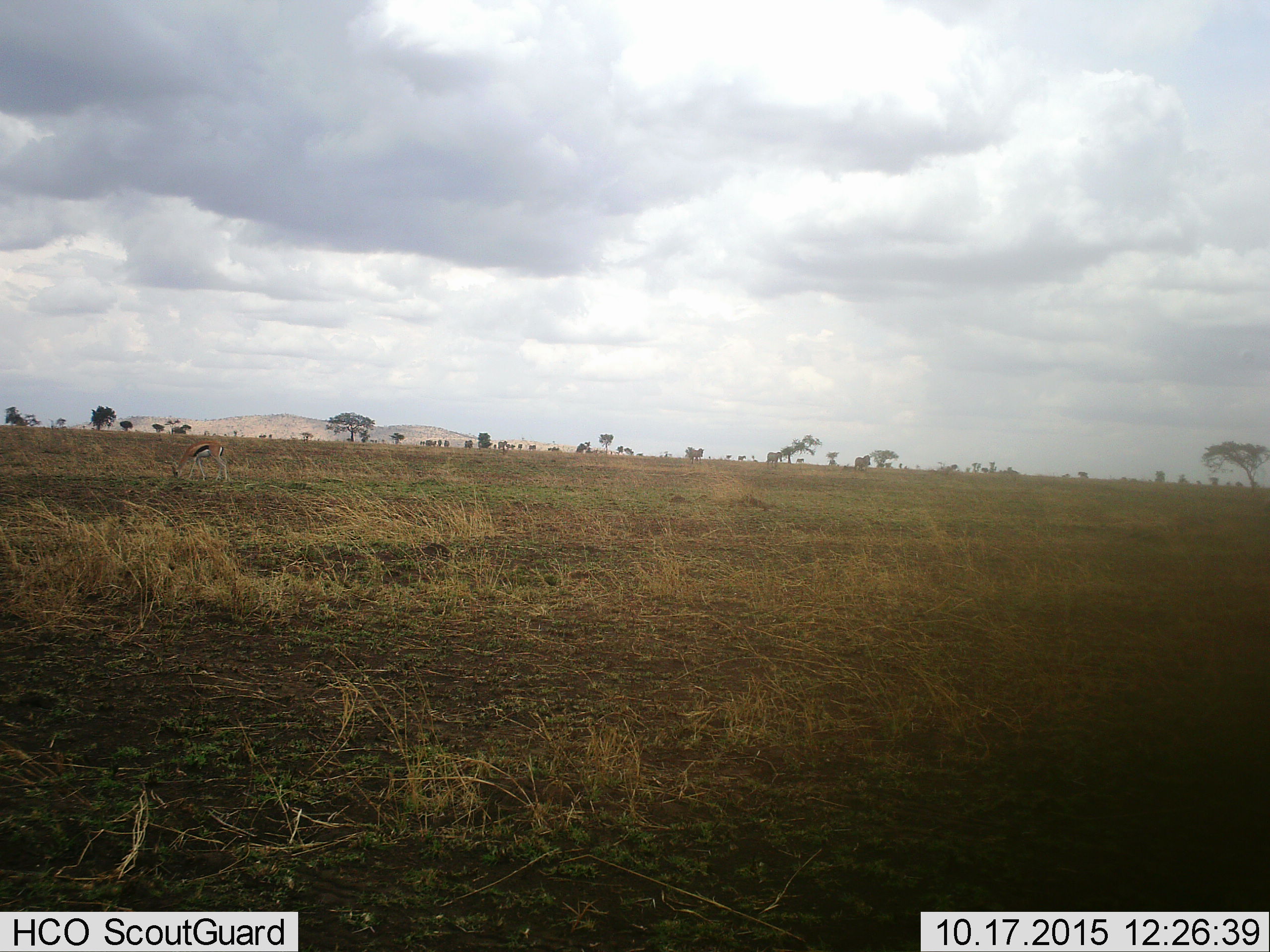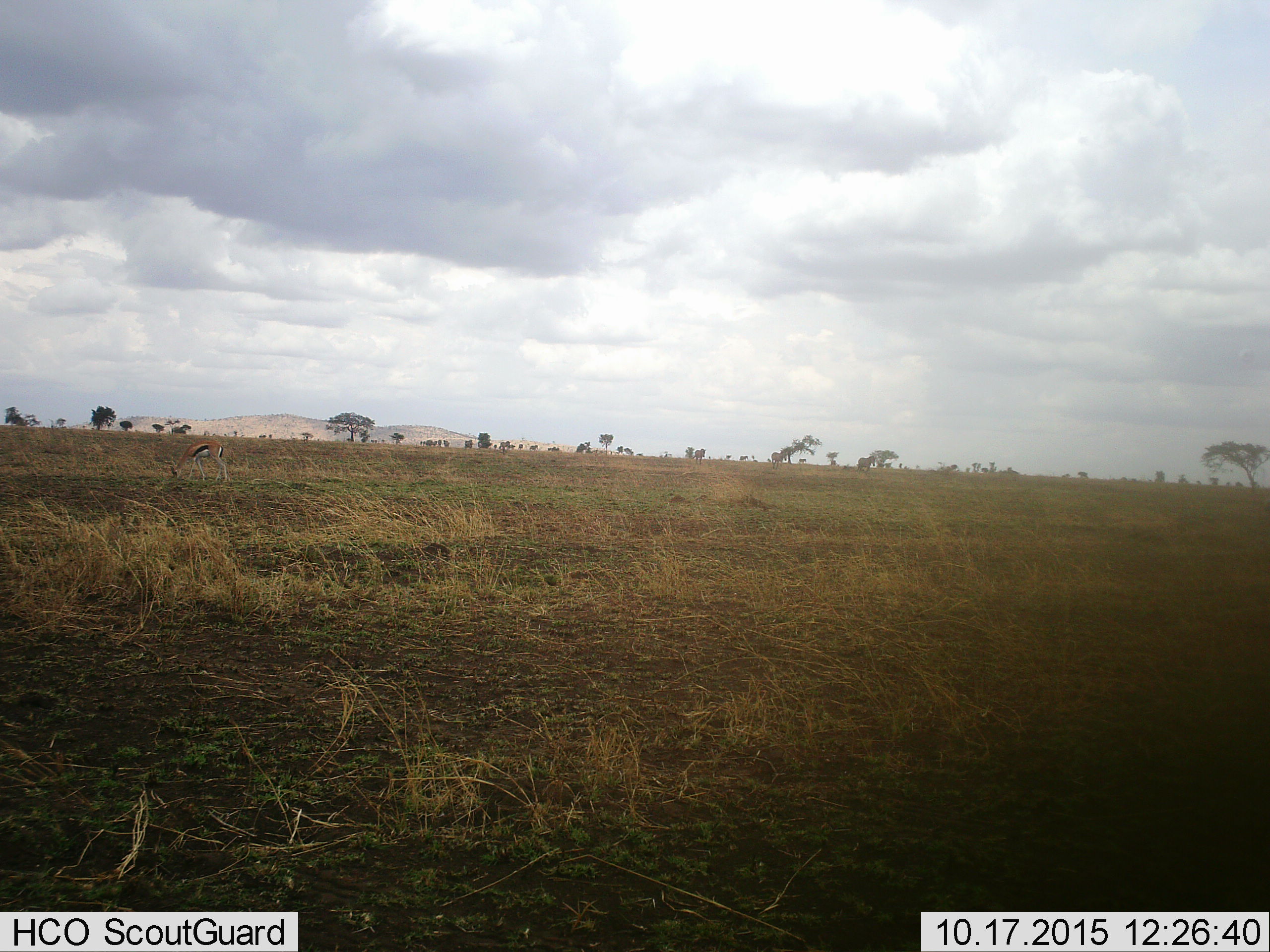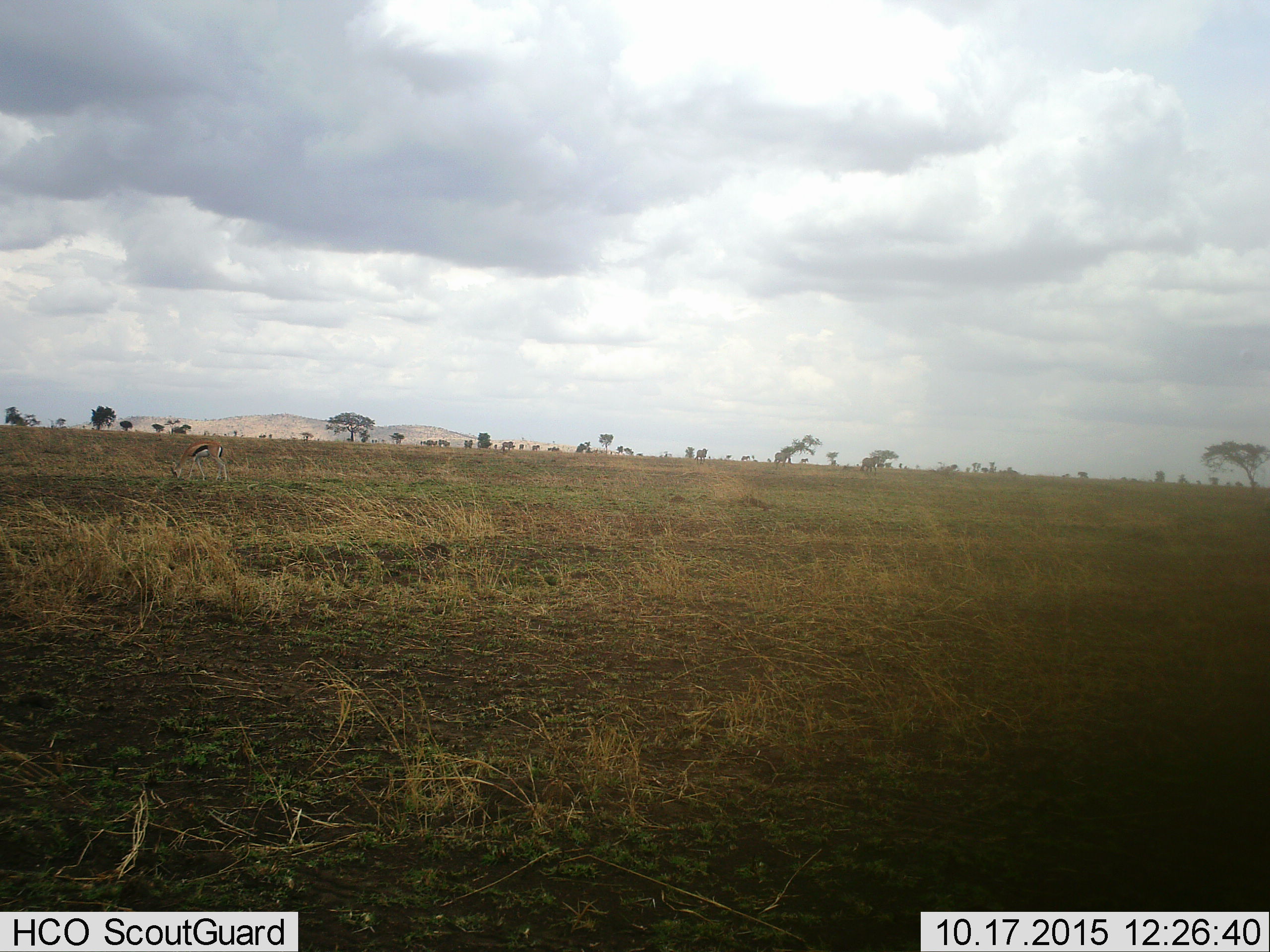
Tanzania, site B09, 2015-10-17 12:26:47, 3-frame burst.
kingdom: Animalia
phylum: Chordata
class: Mammalia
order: Artiodactyla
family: Bovidae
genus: Eudorcas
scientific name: Eudorcas thomsonii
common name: thomson's gazelle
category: gazellethomsons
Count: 1.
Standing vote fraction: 23%.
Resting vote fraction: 0%.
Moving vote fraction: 0%.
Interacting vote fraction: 0%.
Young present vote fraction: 0%.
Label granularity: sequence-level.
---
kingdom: Animalia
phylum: Chordata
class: Mammalia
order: Perissodactyla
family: Equidae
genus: Equus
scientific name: Equus quagga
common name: plains zebra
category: zebra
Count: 7.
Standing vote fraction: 14%.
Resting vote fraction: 0%.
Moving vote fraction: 100%.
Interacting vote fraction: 0%.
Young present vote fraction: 0%.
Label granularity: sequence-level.